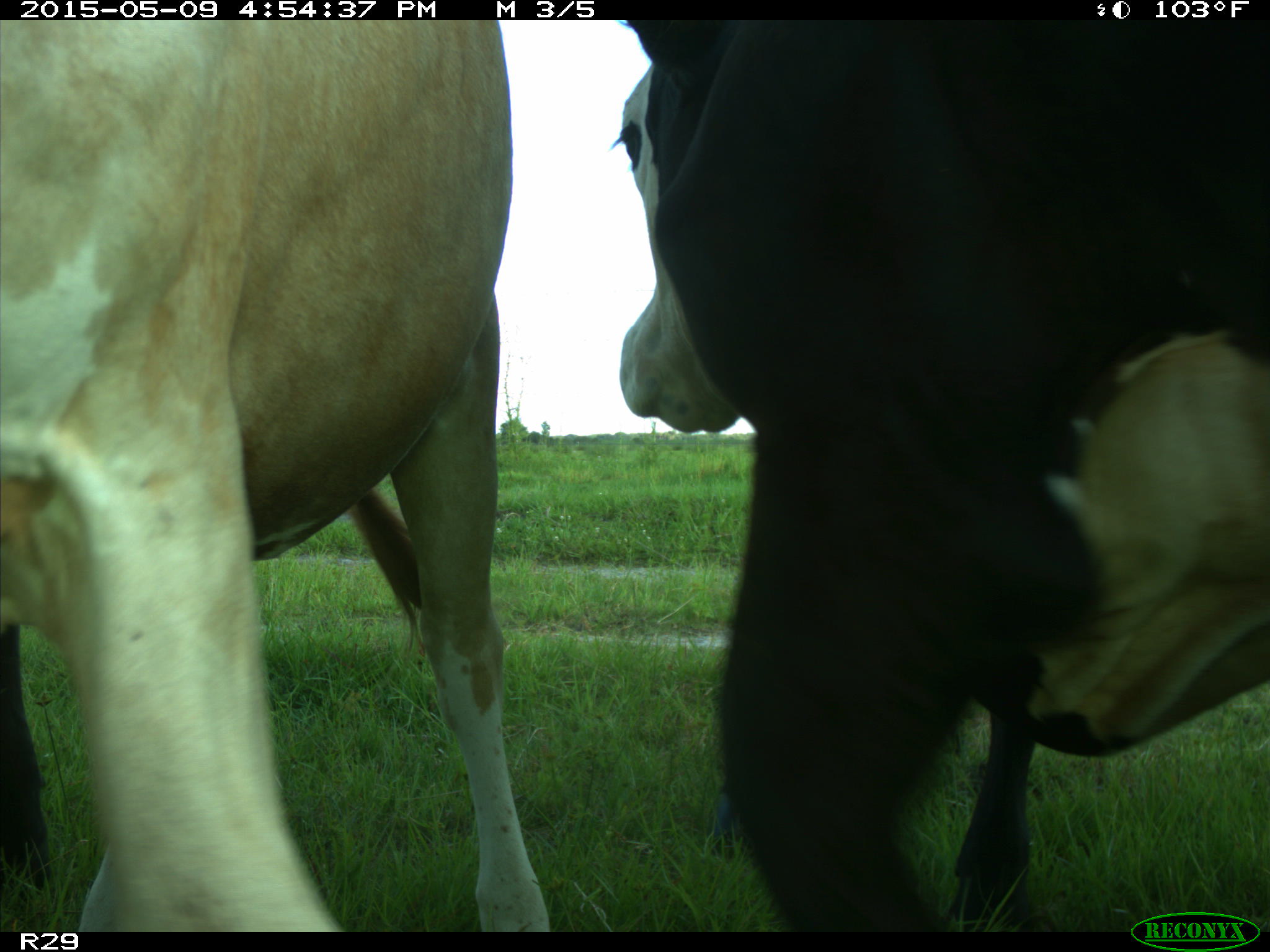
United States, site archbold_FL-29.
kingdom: Animalia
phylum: Chordata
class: Mammalia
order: Artiodactyla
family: Bovidae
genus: Bos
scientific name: Bos taurus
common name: domestic cow